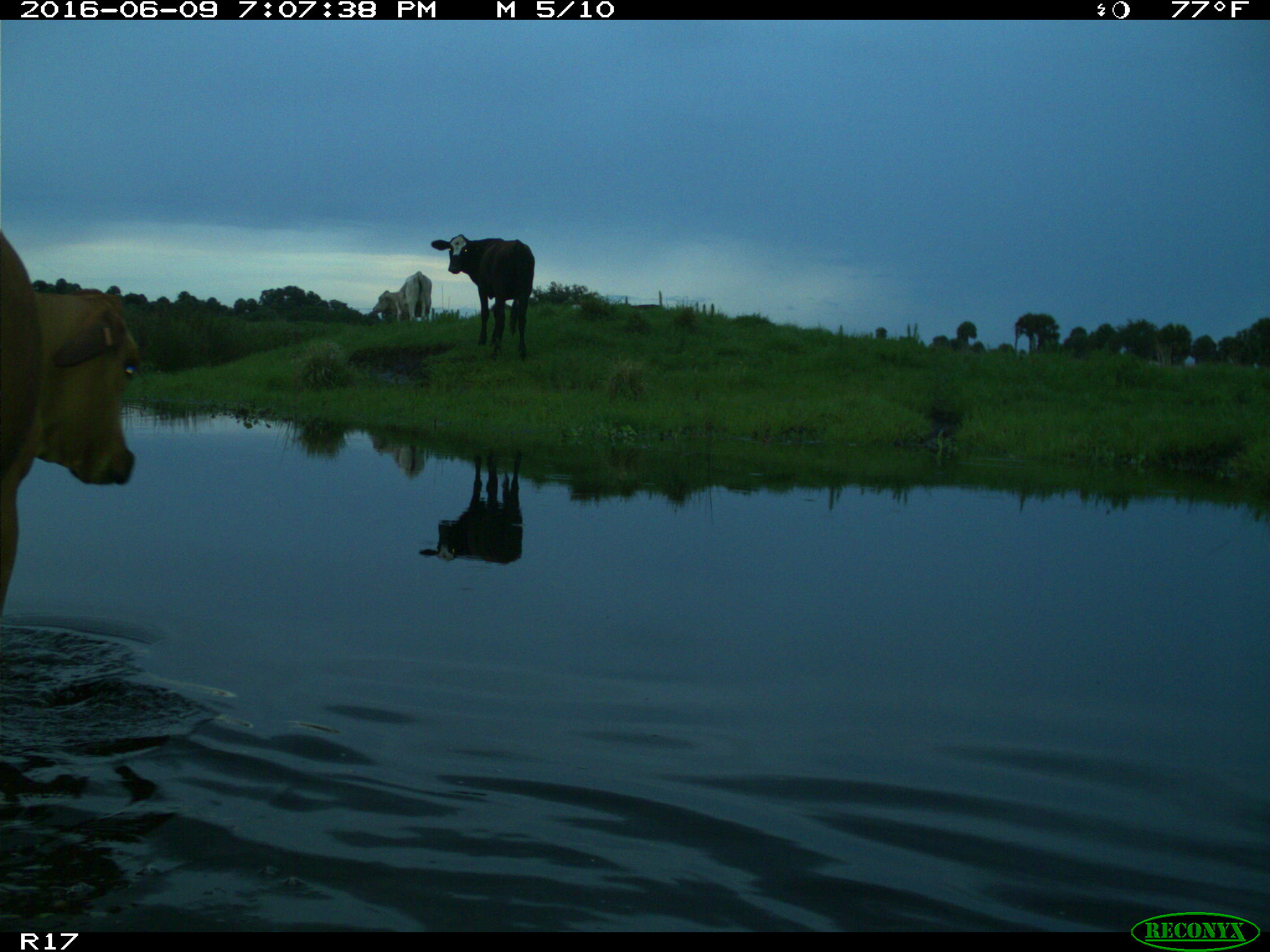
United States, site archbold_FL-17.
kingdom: Animalia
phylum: Chordata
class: Mammalia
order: Artiodactyla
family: Bovidae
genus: Bos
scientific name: Bos taurus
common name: domestic cow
Bos taurus (domestic cow).